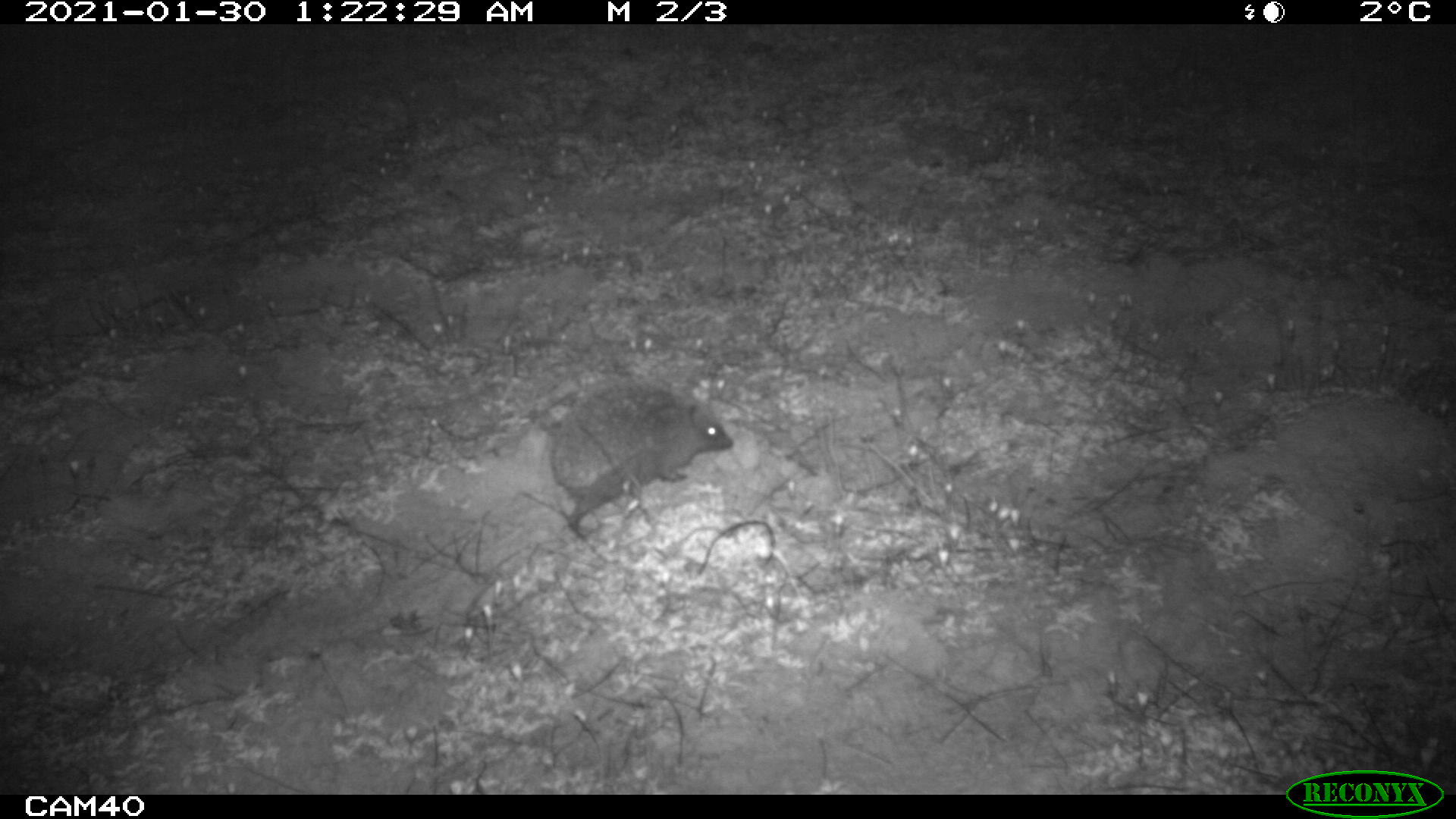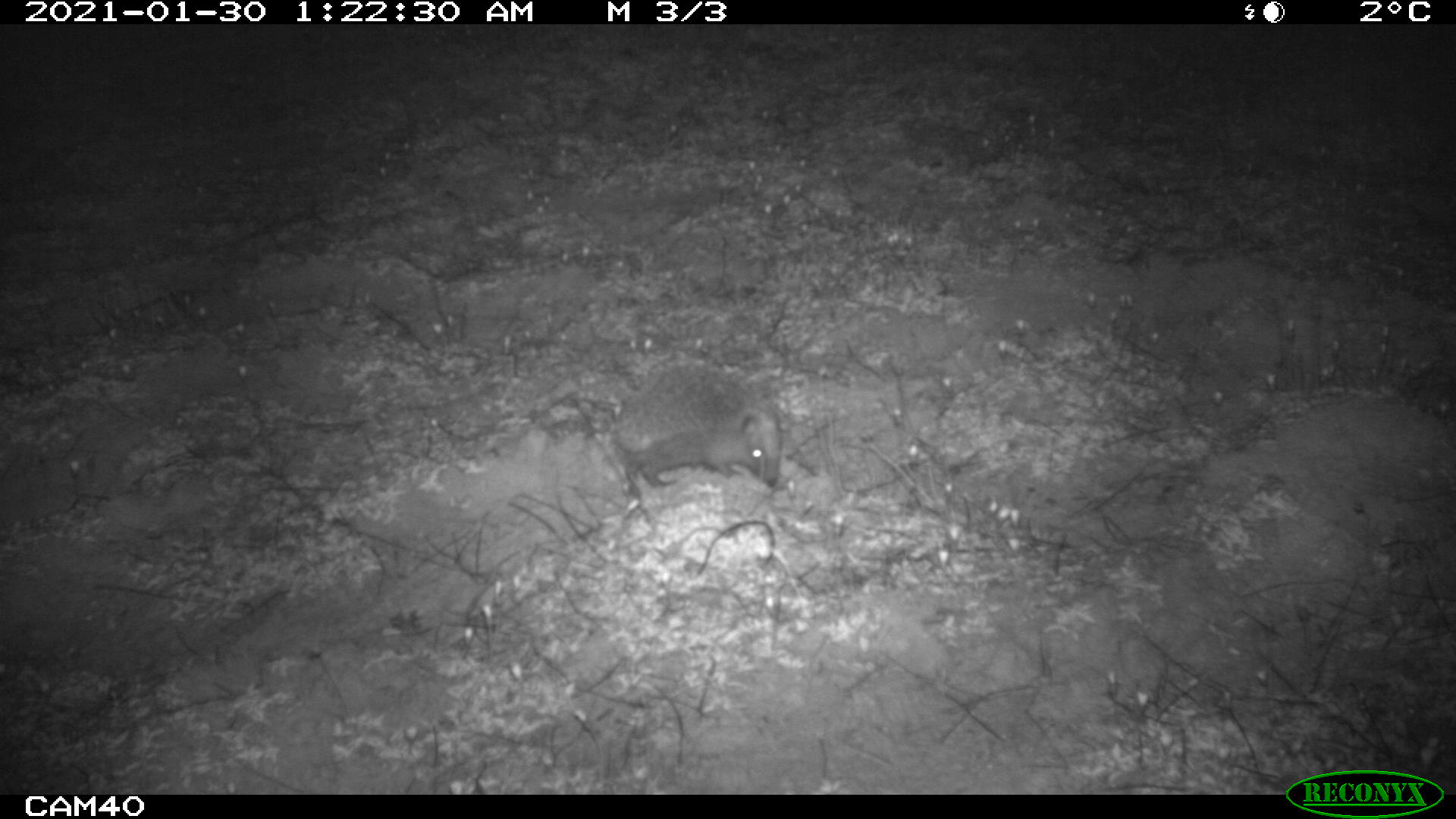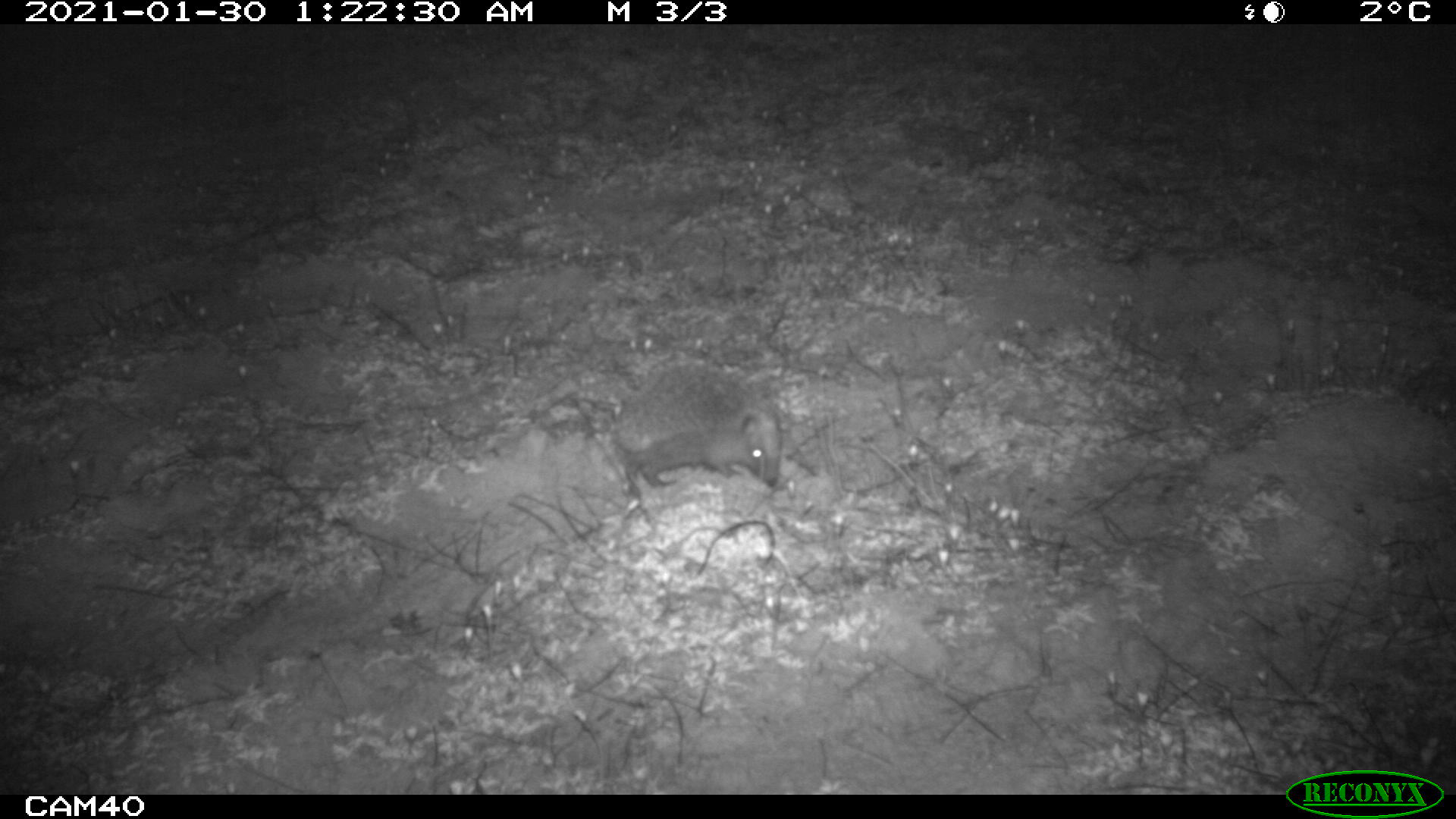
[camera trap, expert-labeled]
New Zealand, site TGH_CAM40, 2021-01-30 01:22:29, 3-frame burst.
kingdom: Animalia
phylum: Chordata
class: Mammalia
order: Eulipotyphla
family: Erinaceidae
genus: Erinaceus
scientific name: Erinaceus europaeus europaeus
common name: european hedgehog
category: hedgehog